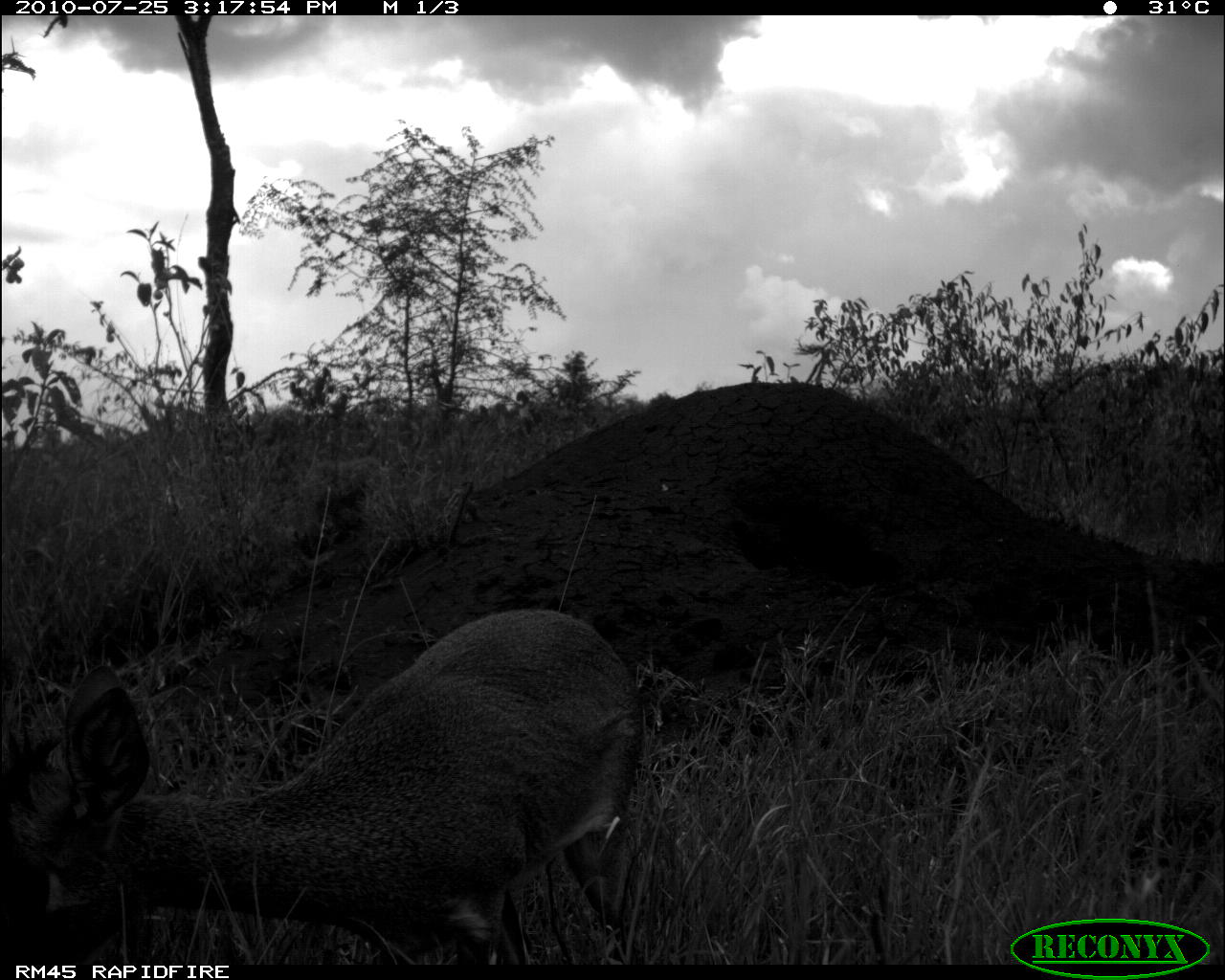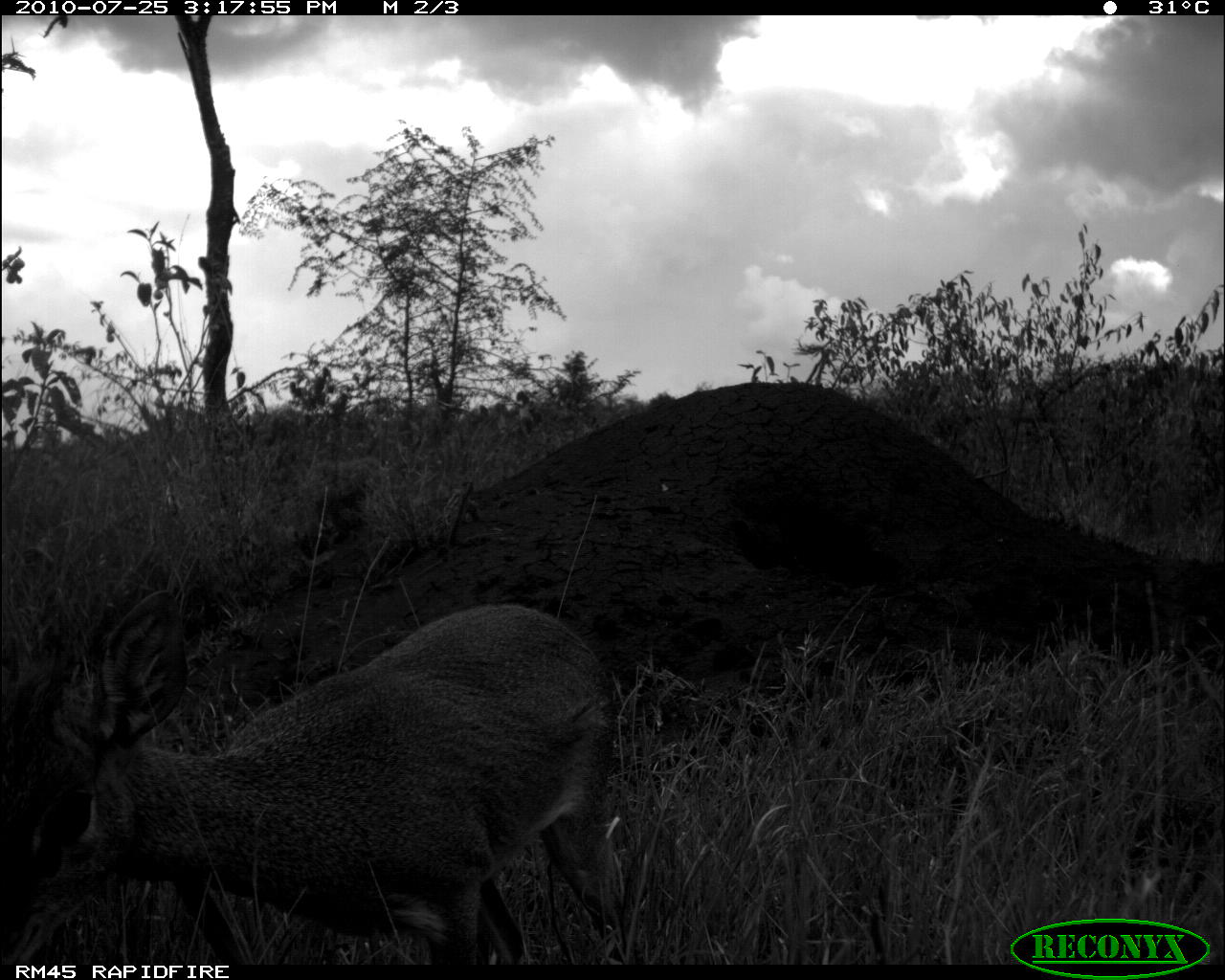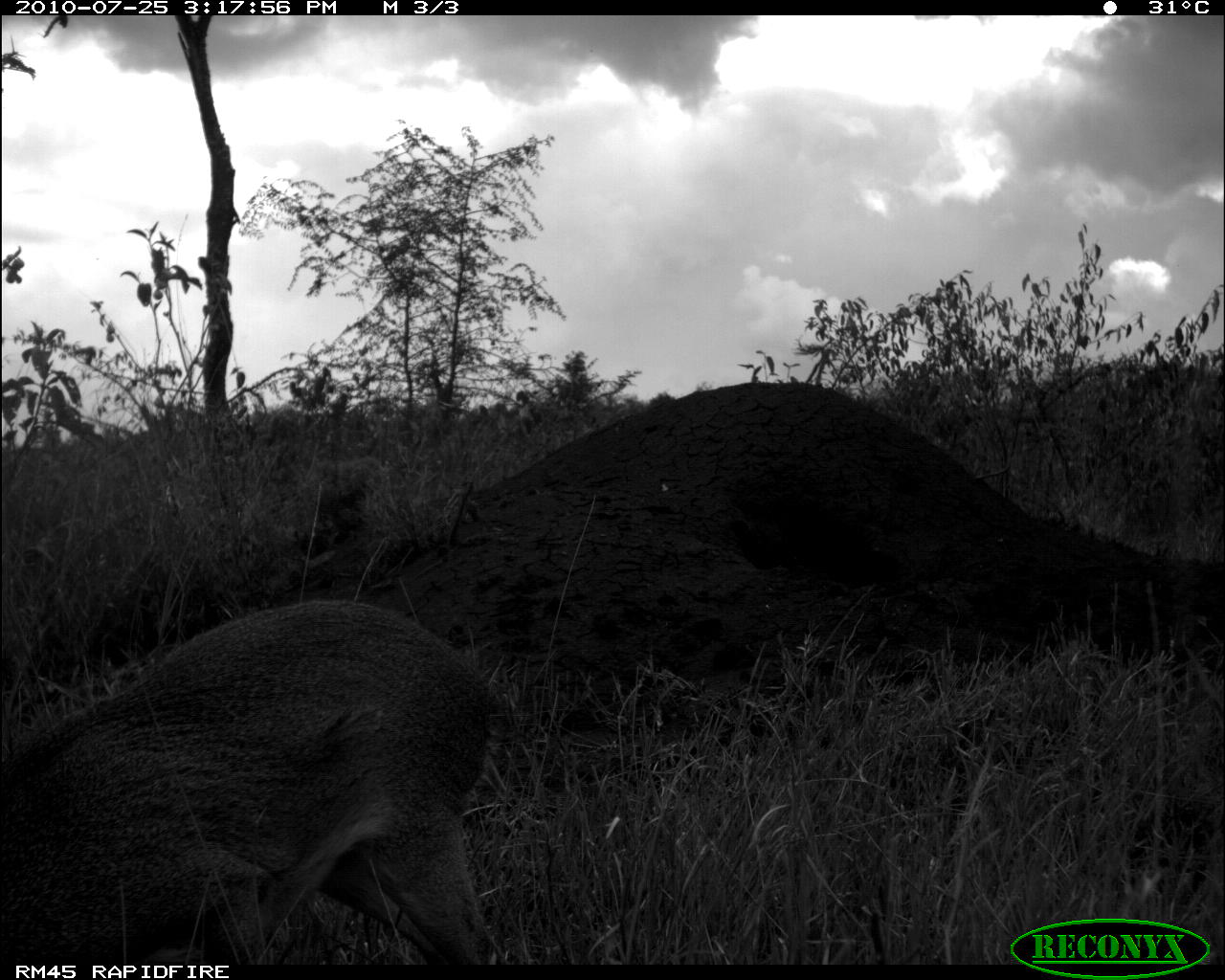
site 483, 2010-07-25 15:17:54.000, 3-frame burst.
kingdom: Animalia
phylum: Chordata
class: Mammalia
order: Artiodactyla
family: Bovidae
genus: Madoqua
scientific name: Madoqua guentheri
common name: günther's dik-dik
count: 1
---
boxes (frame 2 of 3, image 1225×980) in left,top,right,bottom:
madoqua guentheri: 0,592,633,970